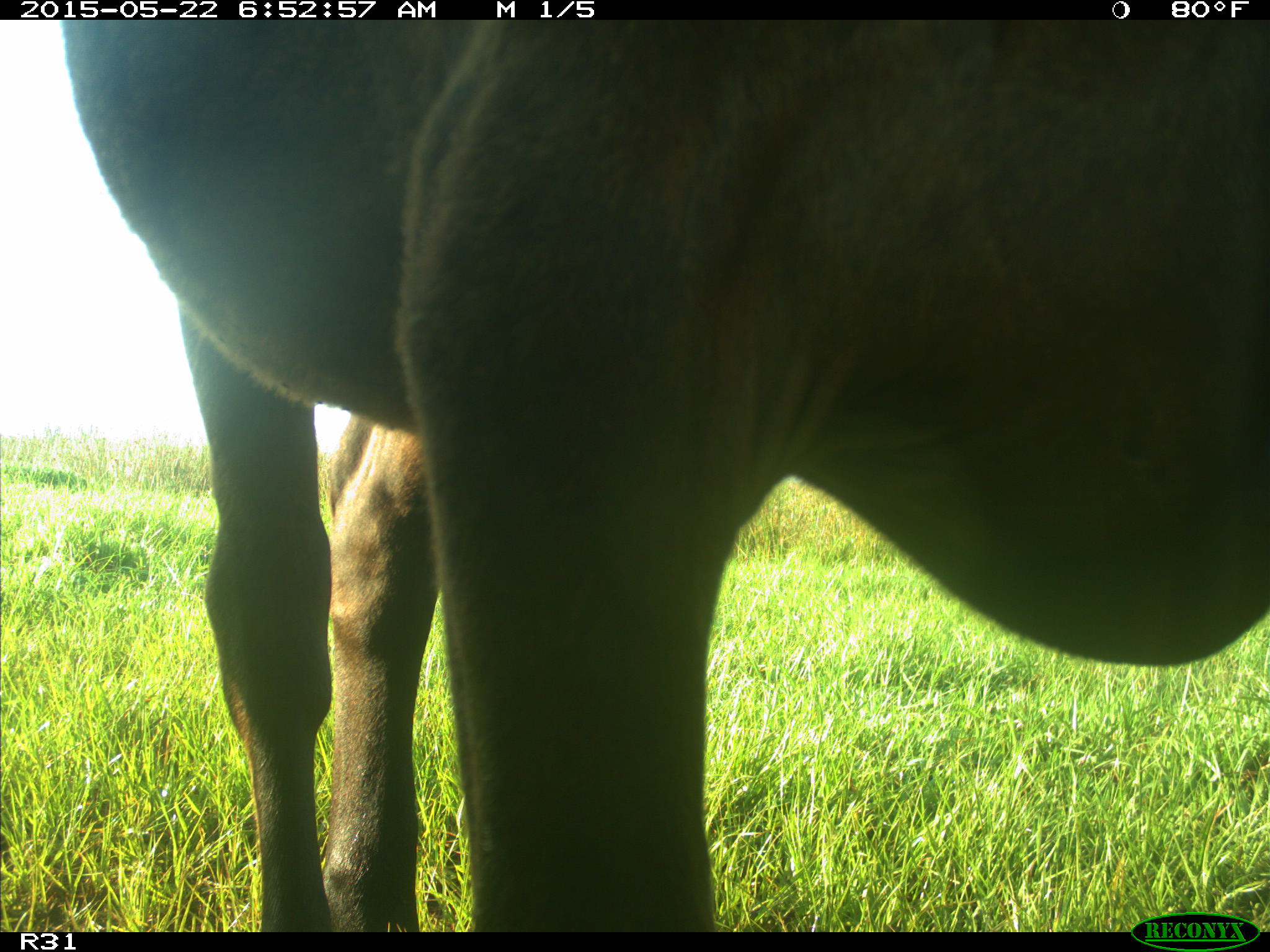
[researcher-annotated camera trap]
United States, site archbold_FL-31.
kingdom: Animalia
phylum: Chordata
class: Mammalia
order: Artiodactyla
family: Bovidae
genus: Bos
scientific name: Bos taurus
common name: domestic cow